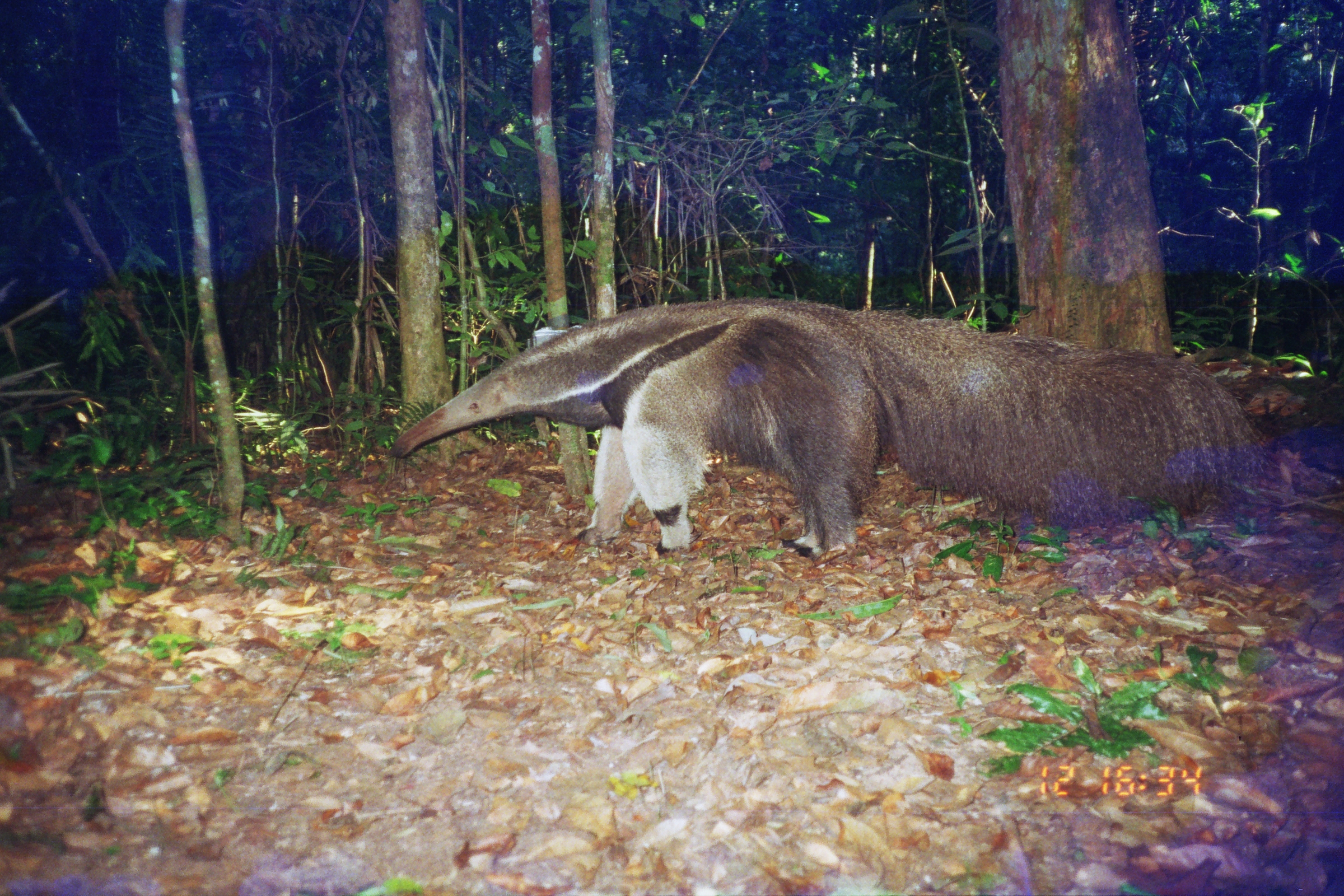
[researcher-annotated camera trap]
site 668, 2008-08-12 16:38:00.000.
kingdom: Animalia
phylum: Chordata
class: Mammalia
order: Pilosa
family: Myrmecophagidae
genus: Myrmecophaga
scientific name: Myrmecophaga tridactyla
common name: giant anteater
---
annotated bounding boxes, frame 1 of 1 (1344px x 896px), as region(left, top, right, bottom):
myrmecophaga tridactyla: region(386, 294, 1267, 556)